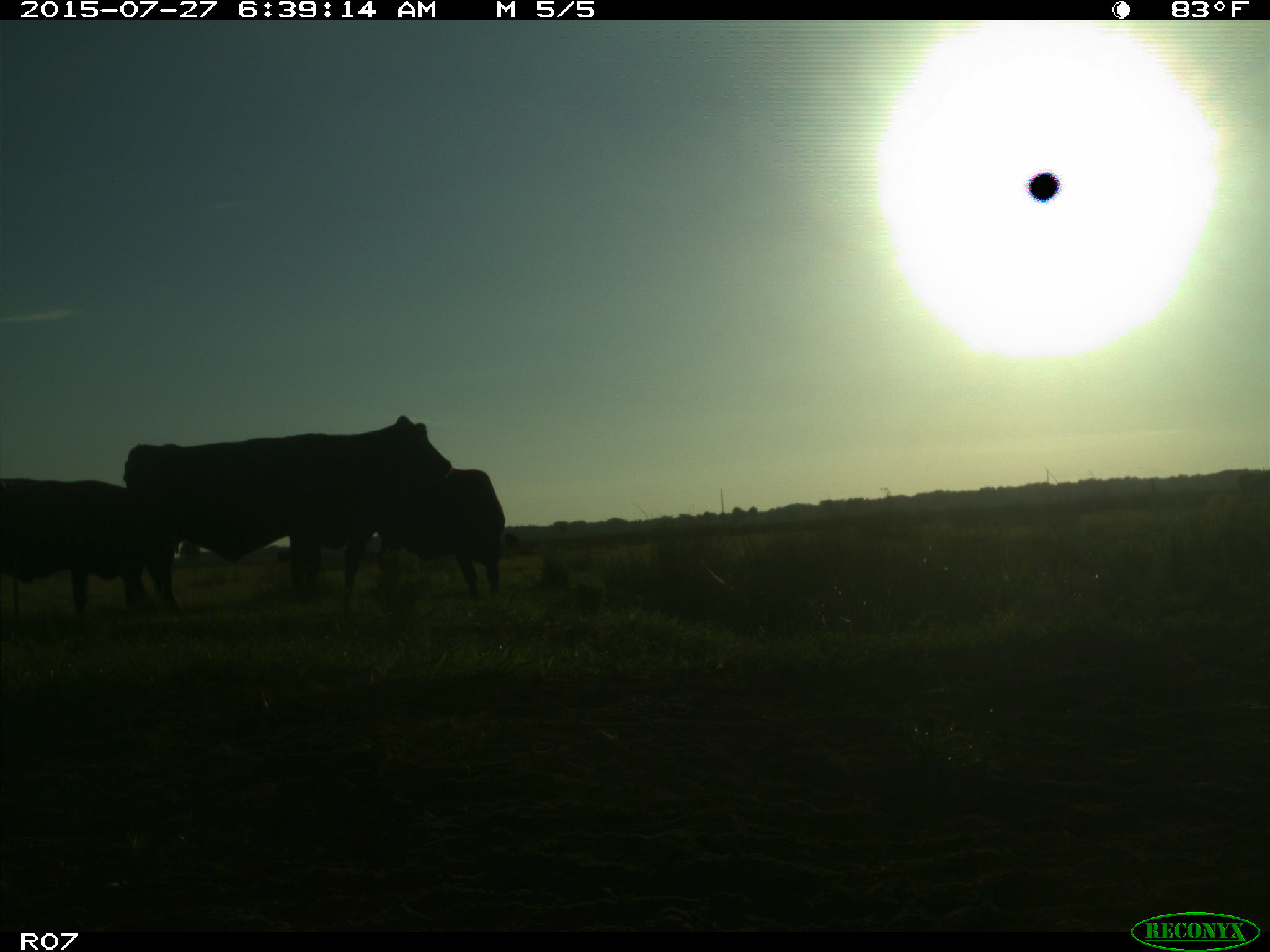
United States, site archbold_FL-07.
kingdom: Animalia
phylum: Chordata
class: Mammalia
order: Artiodactyla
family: Bovidae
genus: Bos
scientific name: Bos taurus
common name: domestic cow